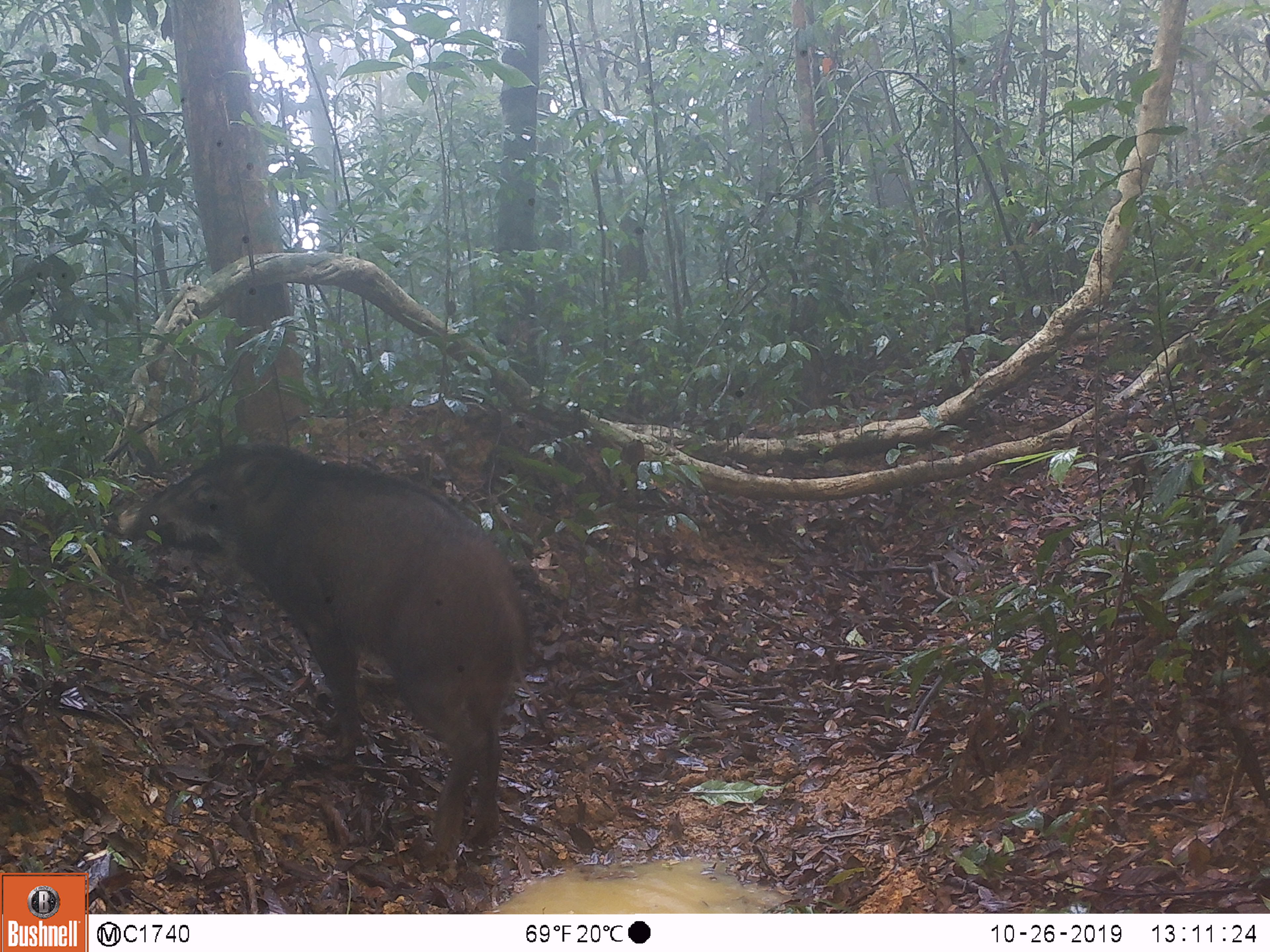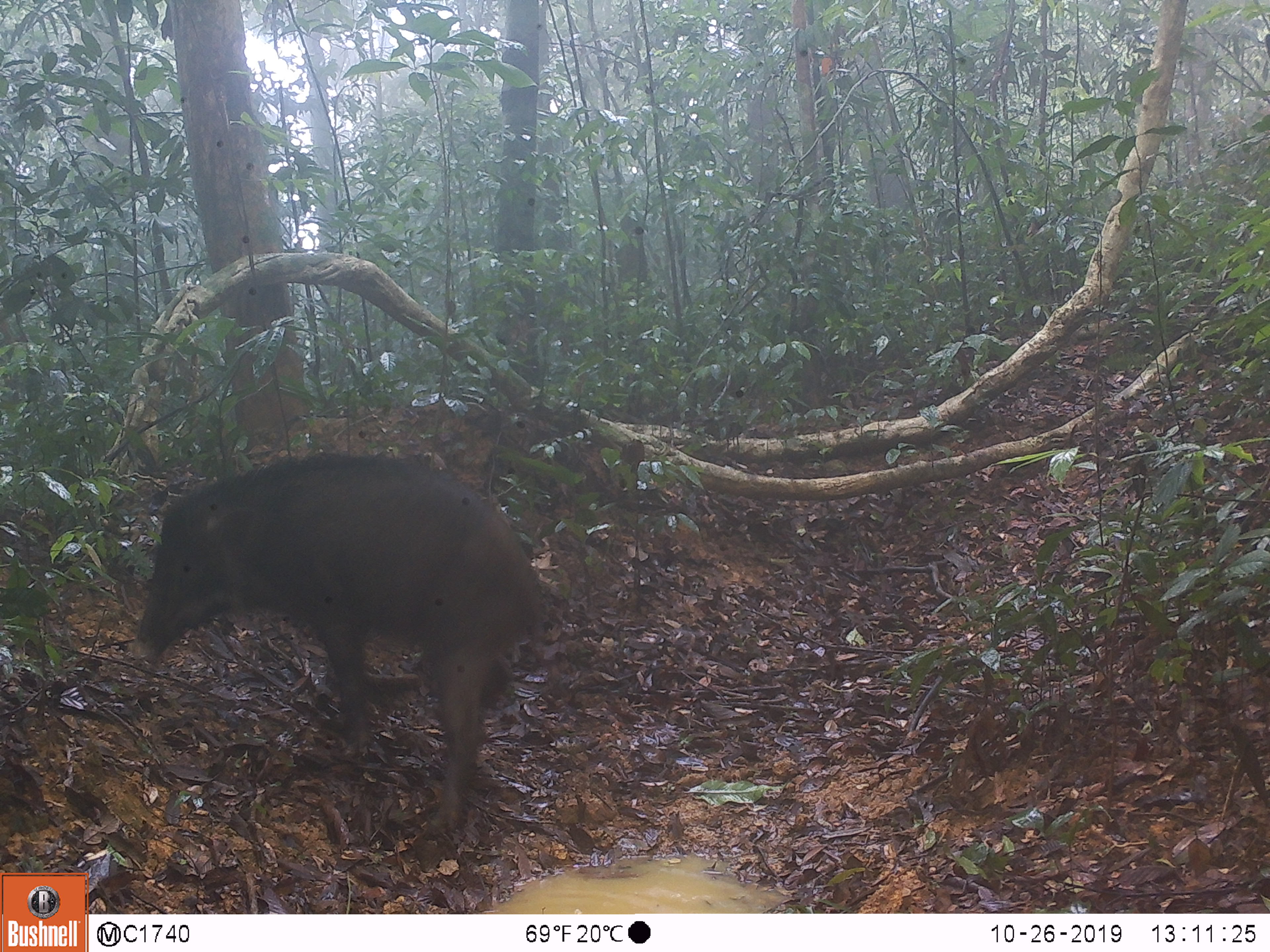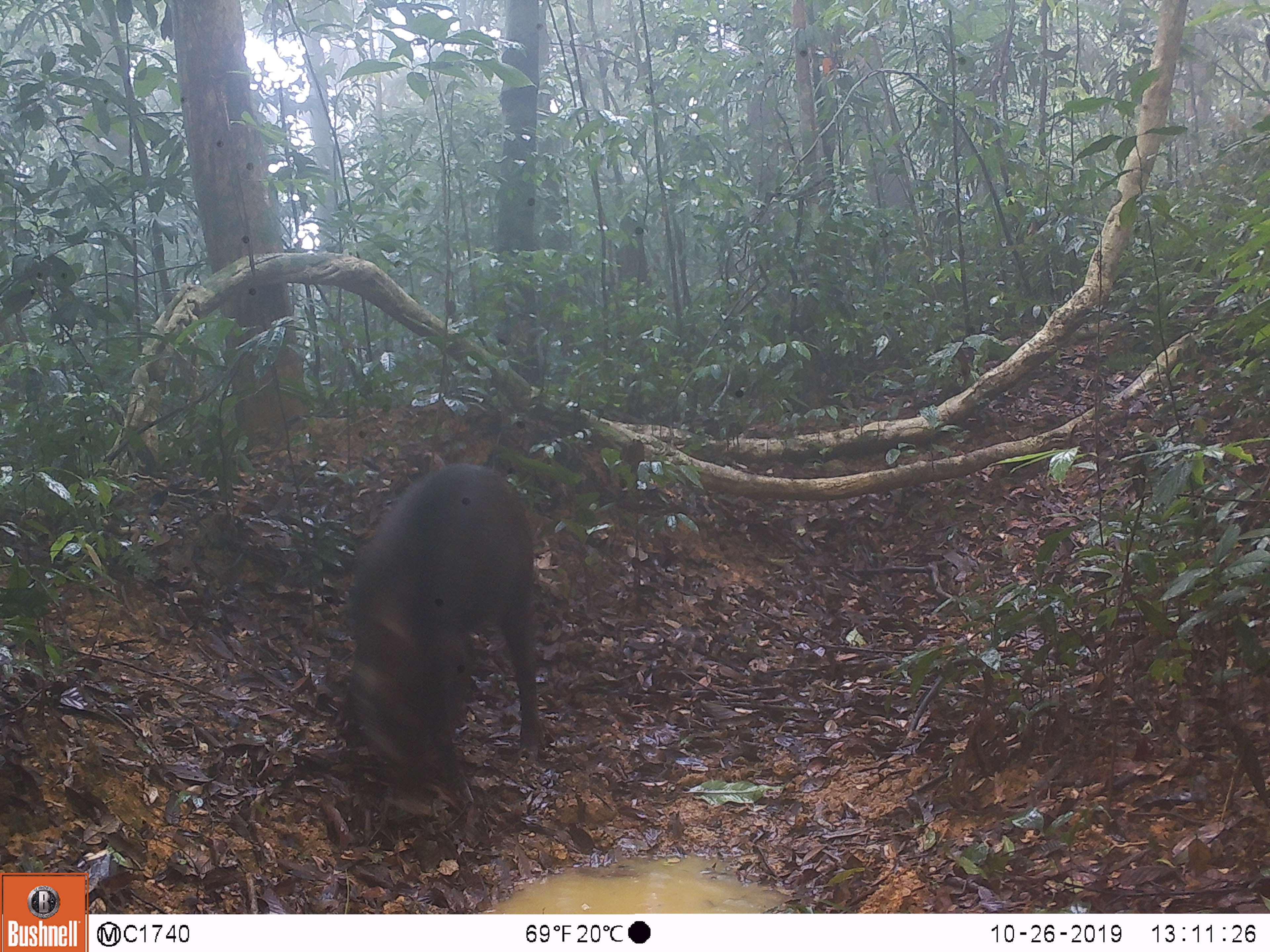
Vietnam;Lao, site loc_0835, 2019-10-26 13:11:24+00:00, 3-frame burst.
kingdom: Animalia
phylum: Chordata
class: Mammalia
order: Artiodactyla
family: Suidae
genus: Sus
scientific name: Sus scrofa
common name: eurasian wild pig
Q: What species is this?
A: Eurasian wild pig (Sus scrofa).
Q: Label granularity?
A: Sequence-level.